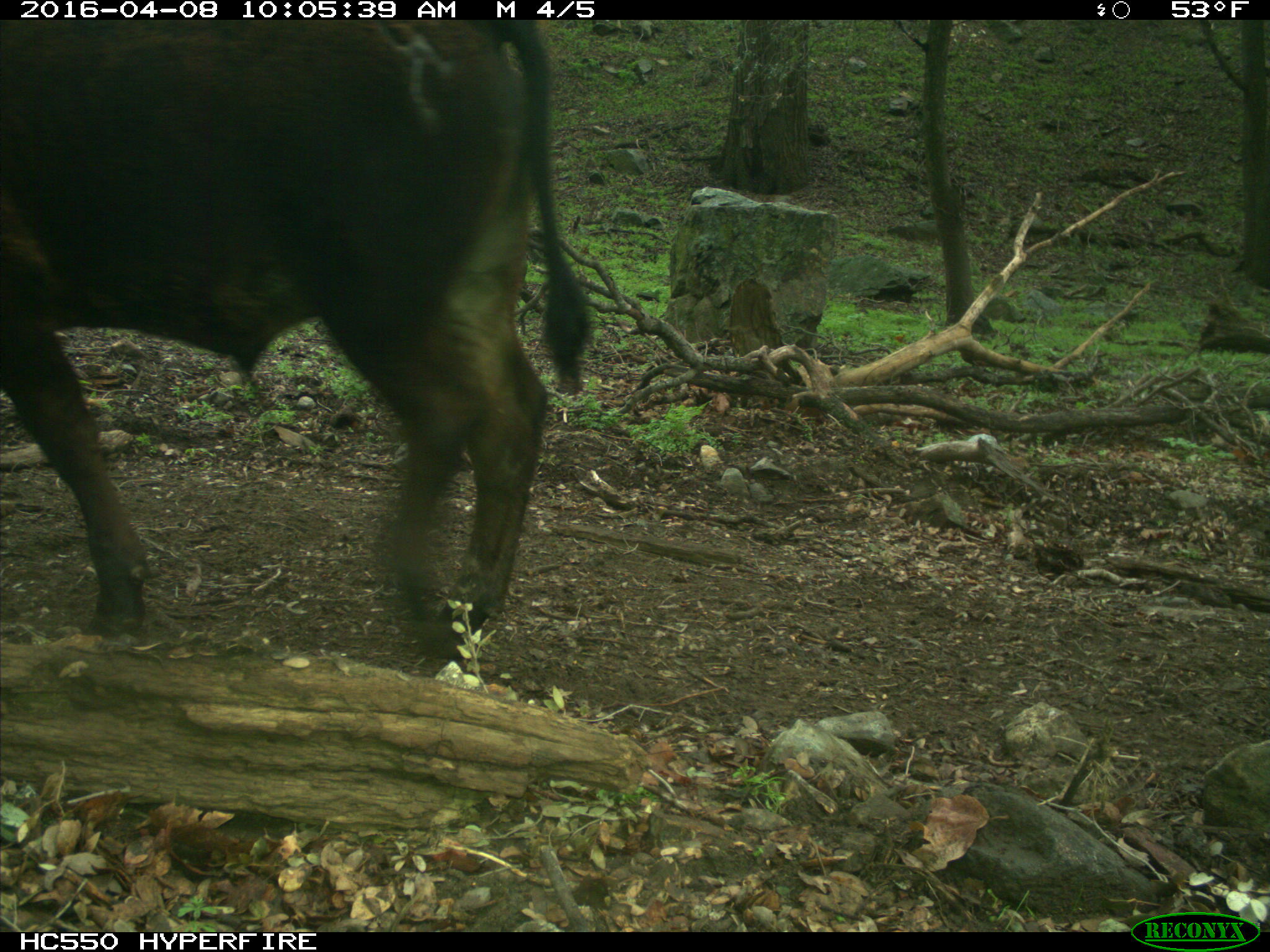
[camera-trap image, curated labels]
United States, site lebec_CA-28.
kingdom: Animalia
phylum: Chordata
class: Mammalia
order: Artiodactyla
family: Bovidae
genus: Bos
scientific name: Bos taurus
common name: domestic cow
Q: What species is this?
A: Bos taurus (domestic cow).